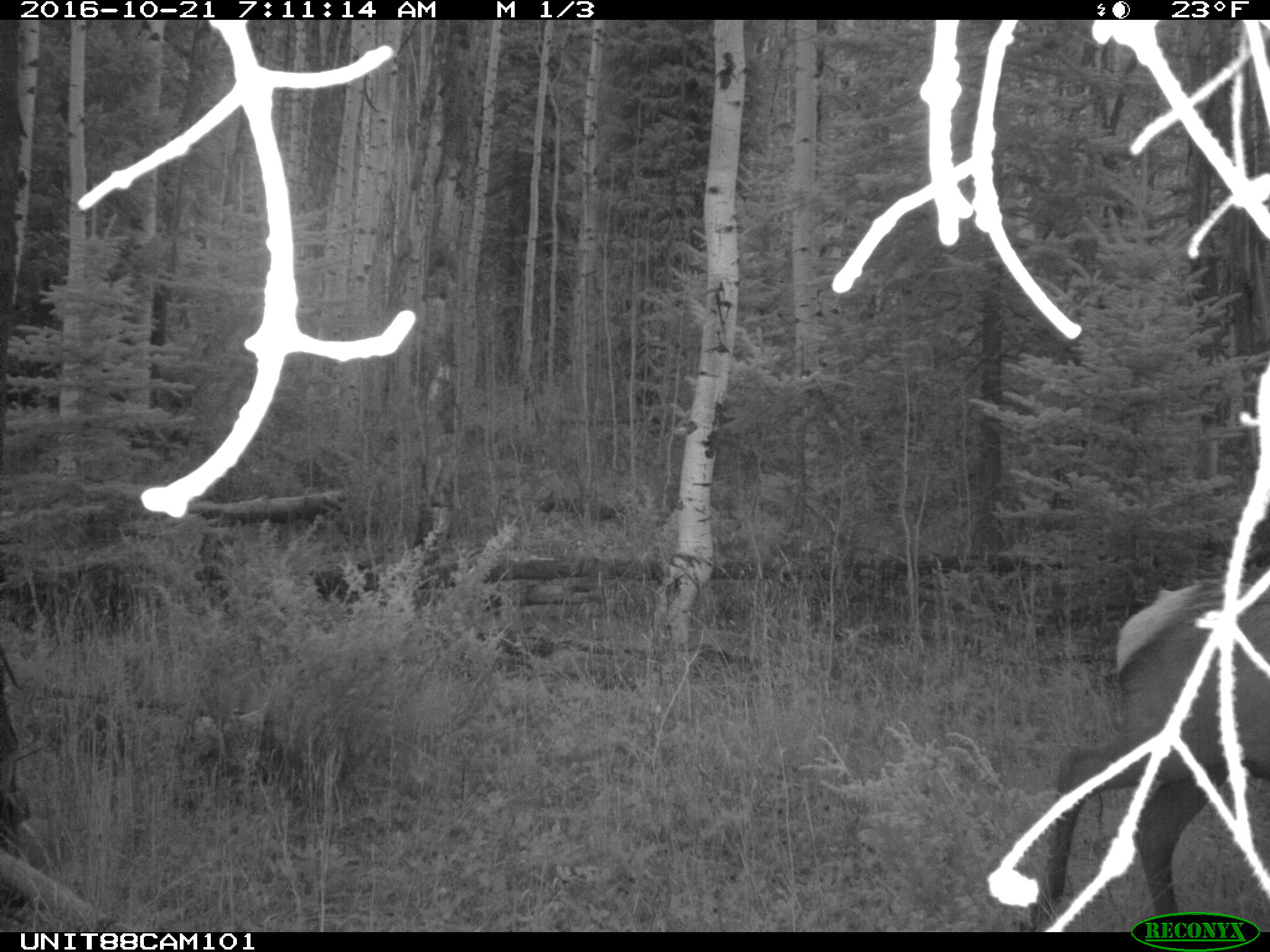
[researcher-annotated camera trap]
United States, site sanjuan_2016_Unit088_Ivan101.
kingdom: Animalia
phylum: Chordata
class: Mammalia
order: Artiodactyla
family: Cervidae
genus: Cervus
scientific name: Cervus elaphus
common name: red deer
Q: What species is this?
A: Cervus elaphus (red deer).